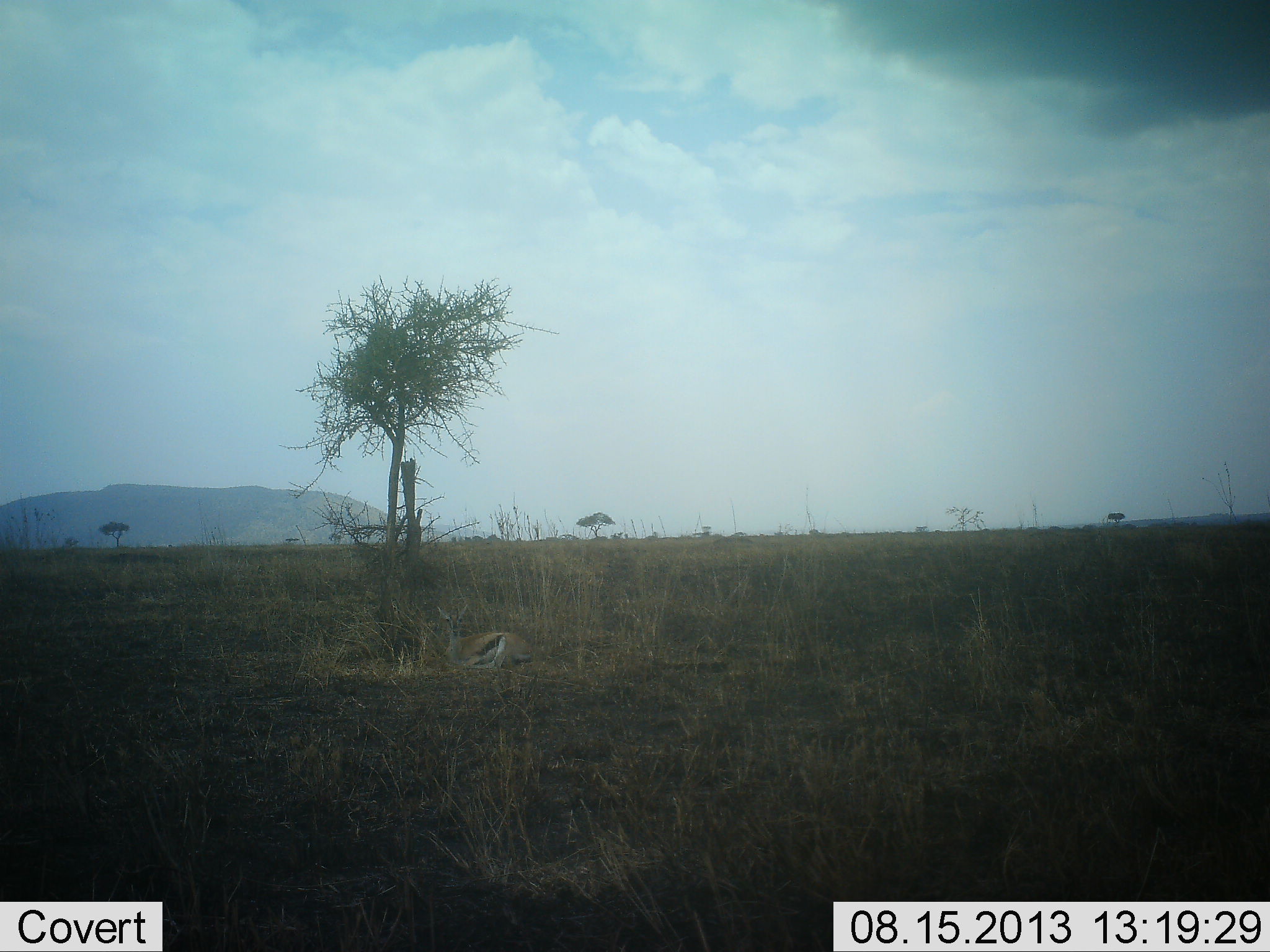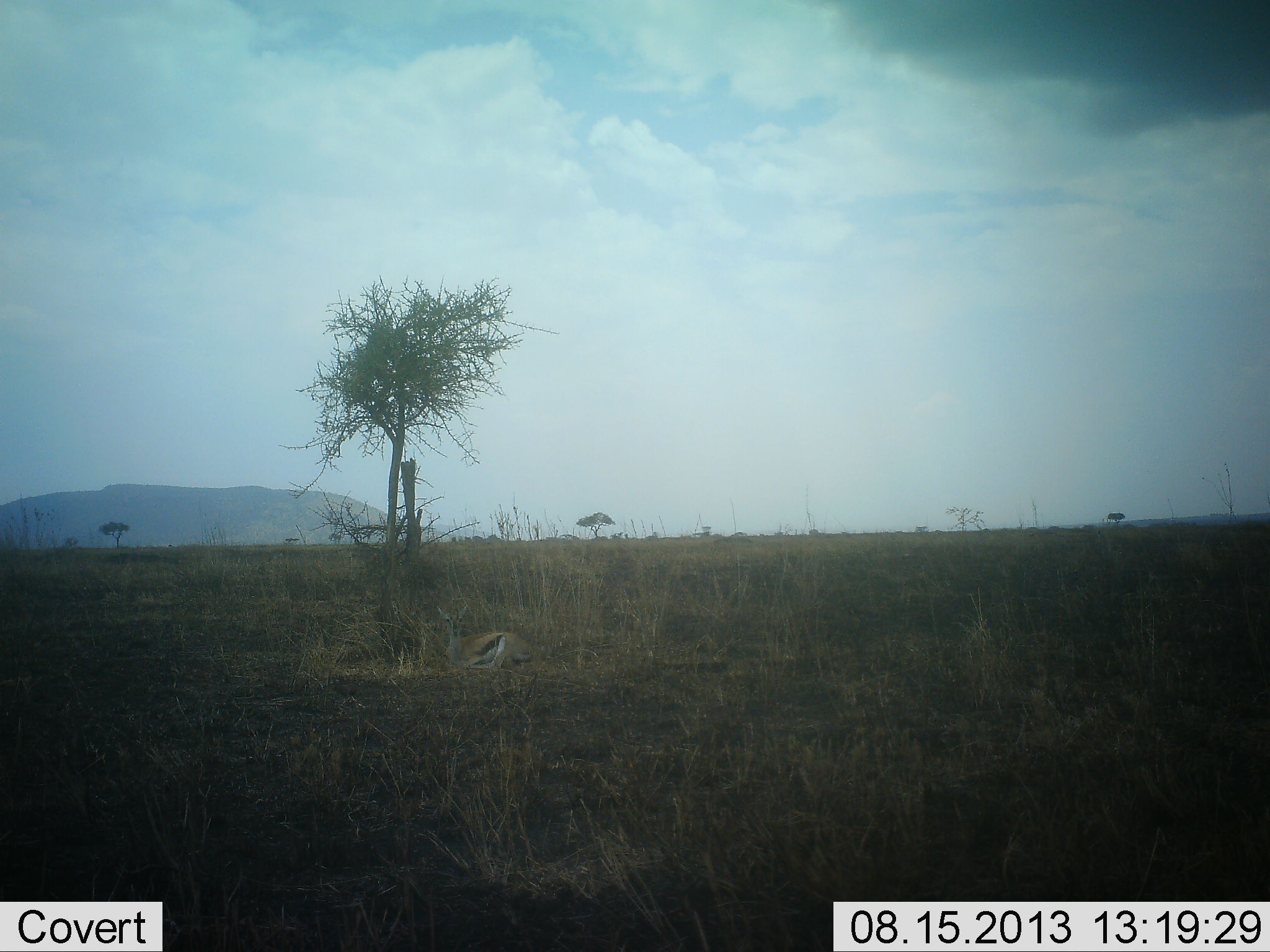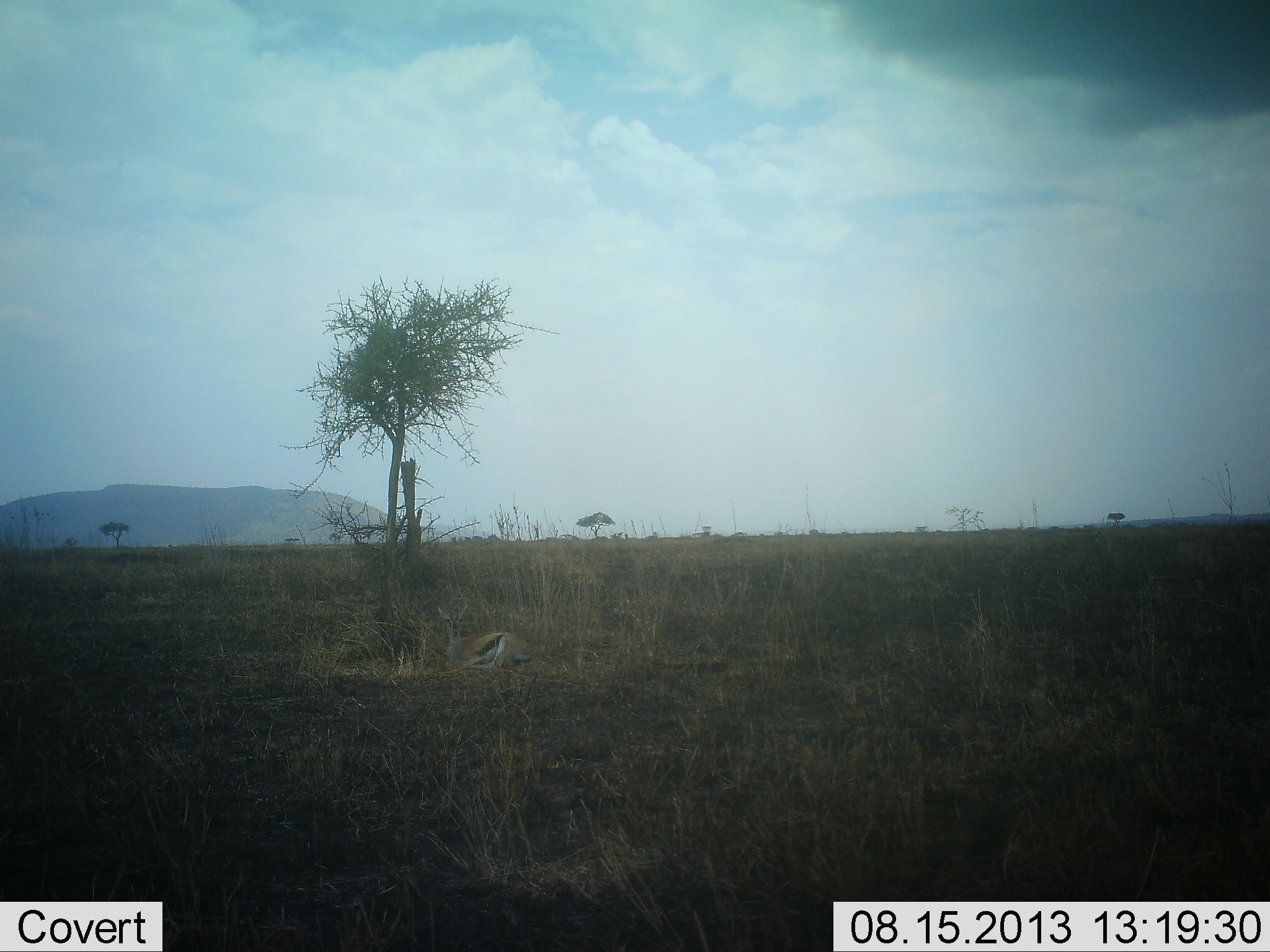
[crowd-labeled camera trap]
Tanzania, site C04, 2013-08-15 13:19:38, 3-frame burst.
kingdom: Animalia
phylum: Chordata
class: Mammalia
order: Artiodactyla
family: Bovidae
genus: Eudorcas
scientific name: Eudorcas thomsonii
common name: thomson's gazelle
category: gazellethomsons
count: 1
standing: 12%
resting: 81%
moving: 0%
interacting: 0%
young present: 0%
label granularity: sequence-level